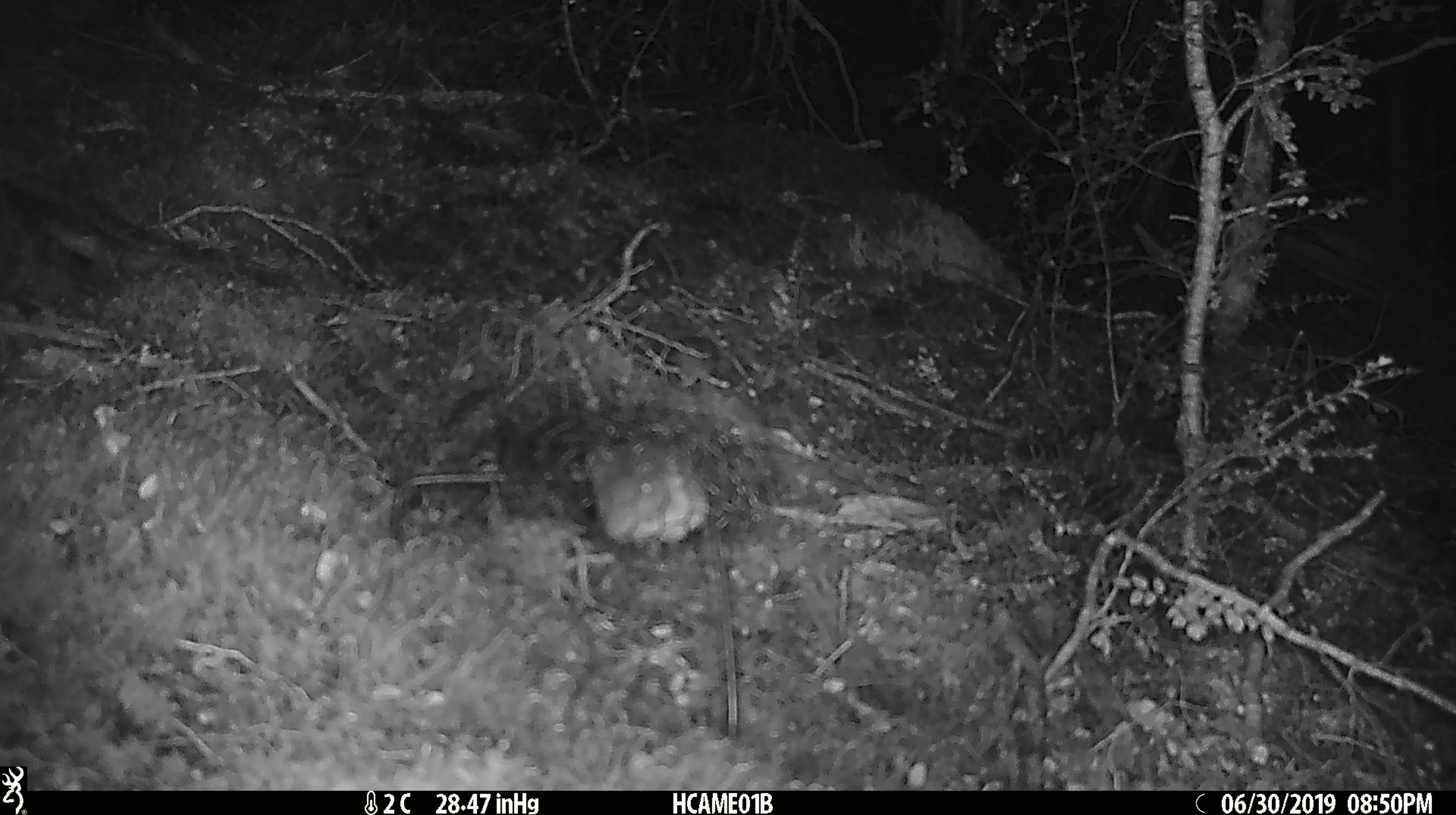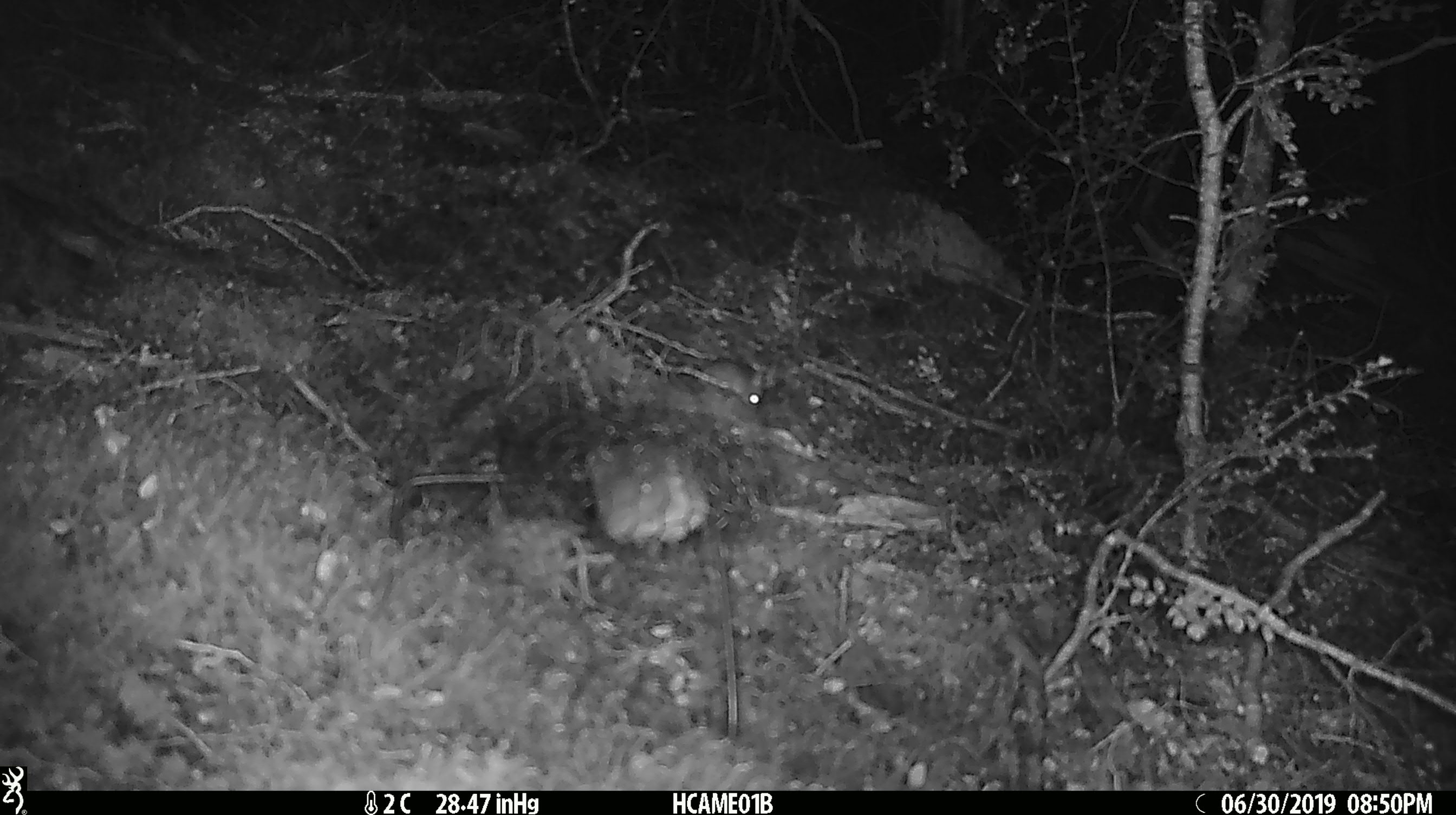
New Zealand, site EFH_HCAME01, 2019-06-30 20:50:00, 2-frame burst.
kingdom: Animalia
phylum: Chordata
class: Mammalia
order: Rodentia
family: Muridae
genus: Mus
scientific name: Mus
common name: mouse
Mouse (Mus).